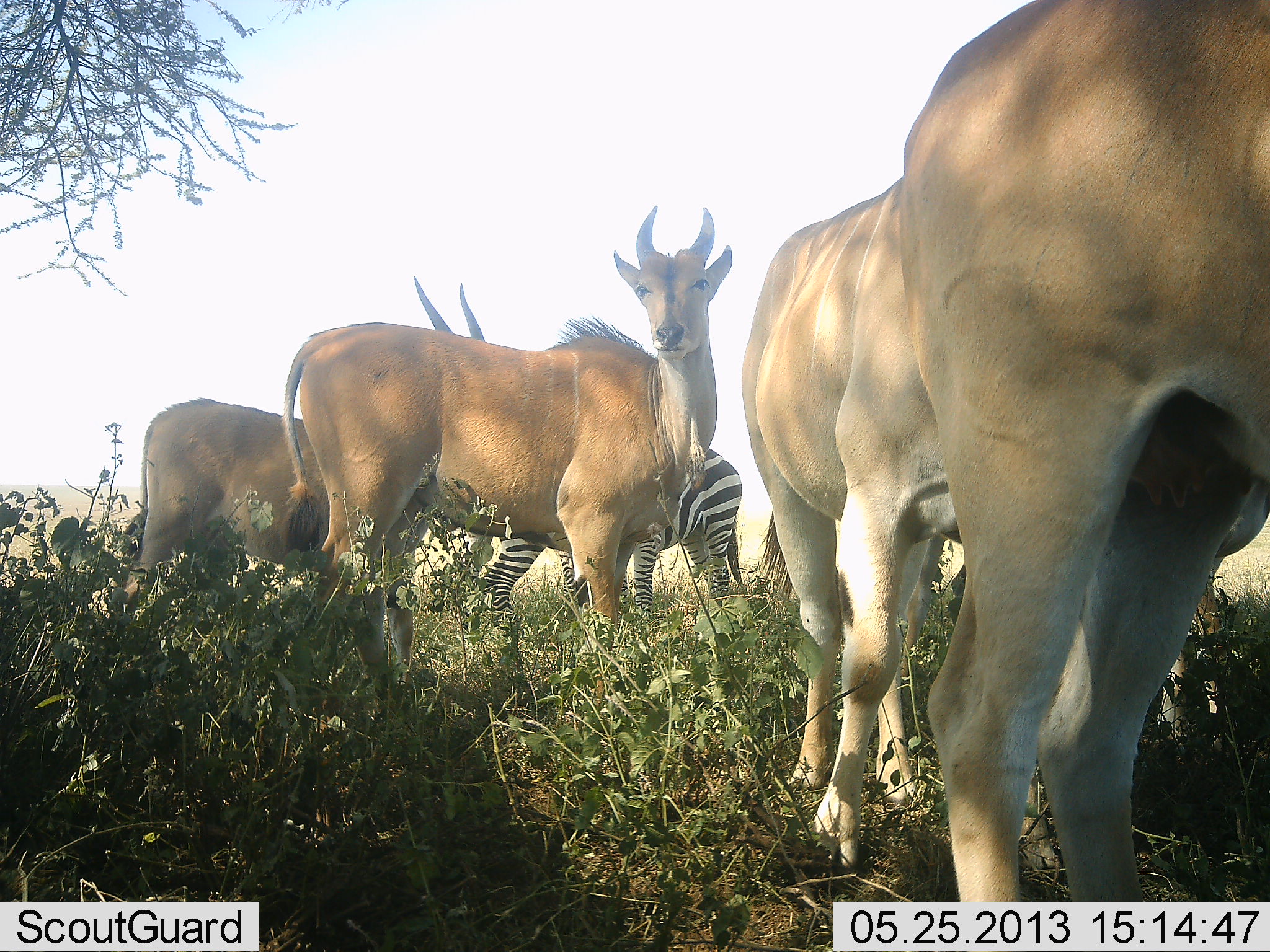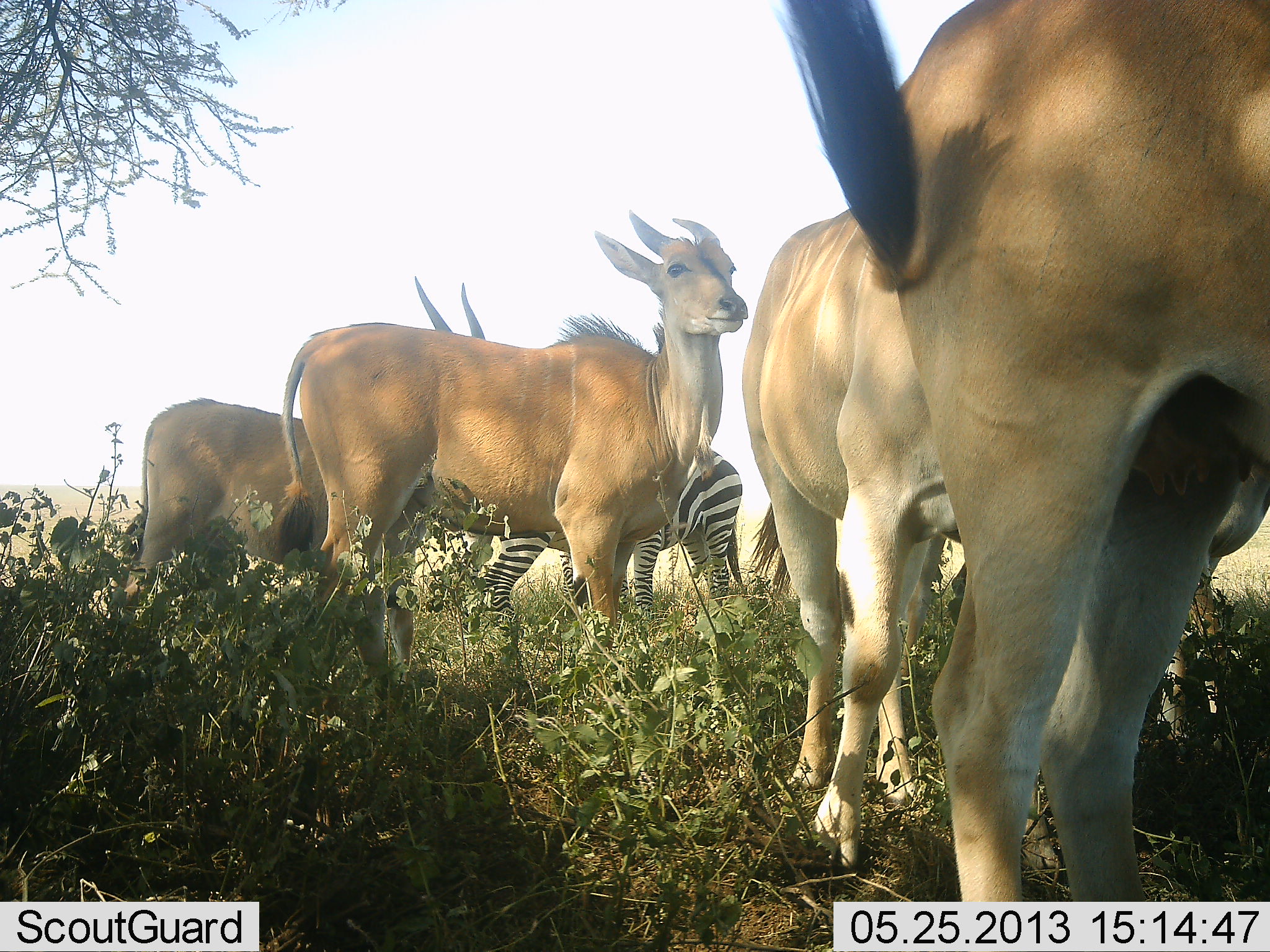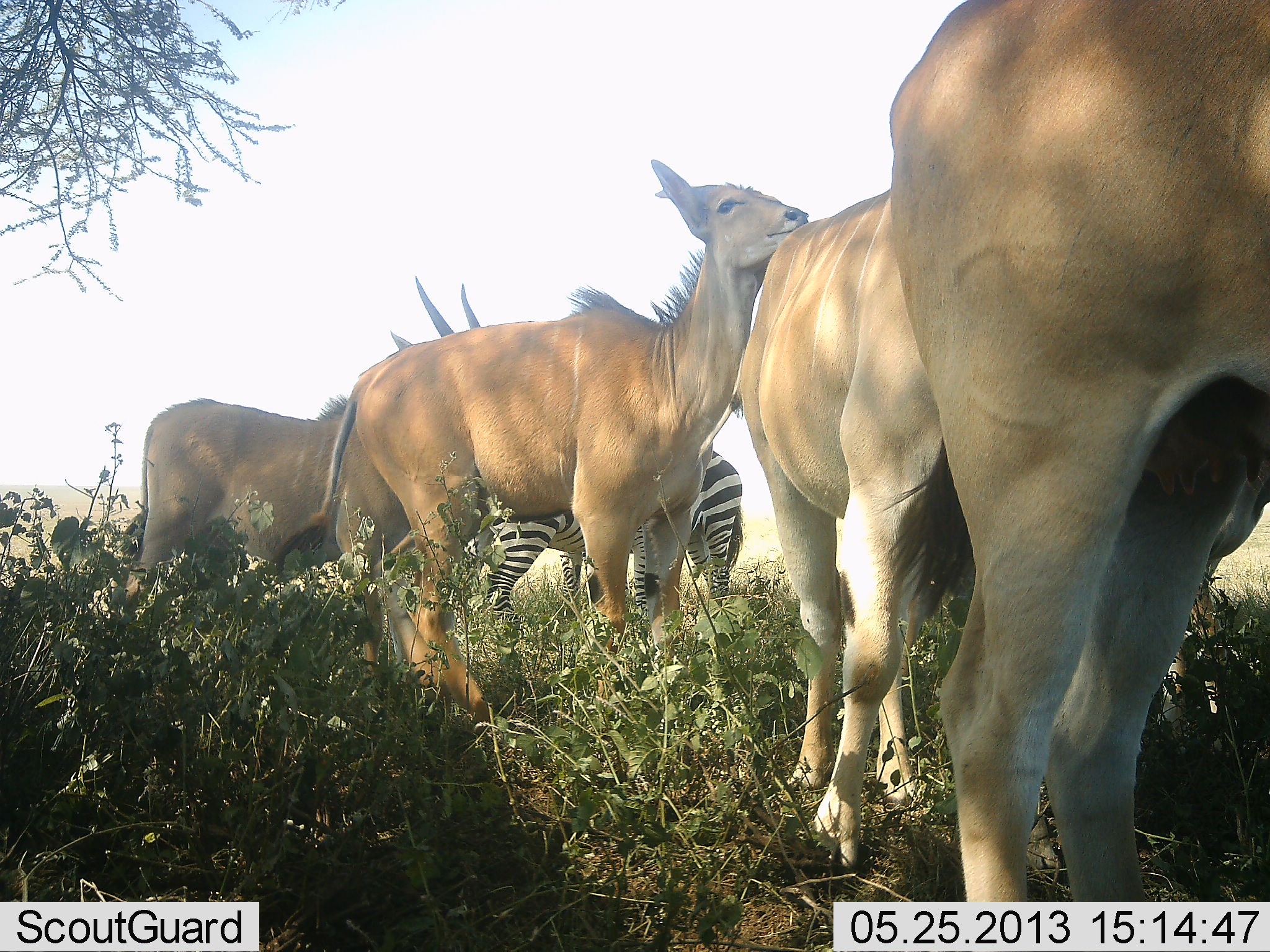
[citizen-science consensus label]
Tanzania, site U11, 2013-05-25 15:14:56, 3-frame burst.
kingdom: Animalia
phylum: Chordata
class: Mammalia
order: Artiodactyla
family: Bovidae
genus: Tragelaphus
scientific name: Tragelaphus oryx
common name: eland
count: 4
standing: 100%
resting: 10%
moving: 10%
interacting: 0%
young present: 0%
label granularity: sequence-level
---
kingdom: Animalia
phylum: Chordata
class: Mammalia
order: Perissodactyla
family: Equidae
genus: Equus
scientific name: Equus quagga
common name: plains zebra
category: zebra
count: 2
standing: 75%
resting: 0%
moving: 0%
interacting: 0%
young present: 0%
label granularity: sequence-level